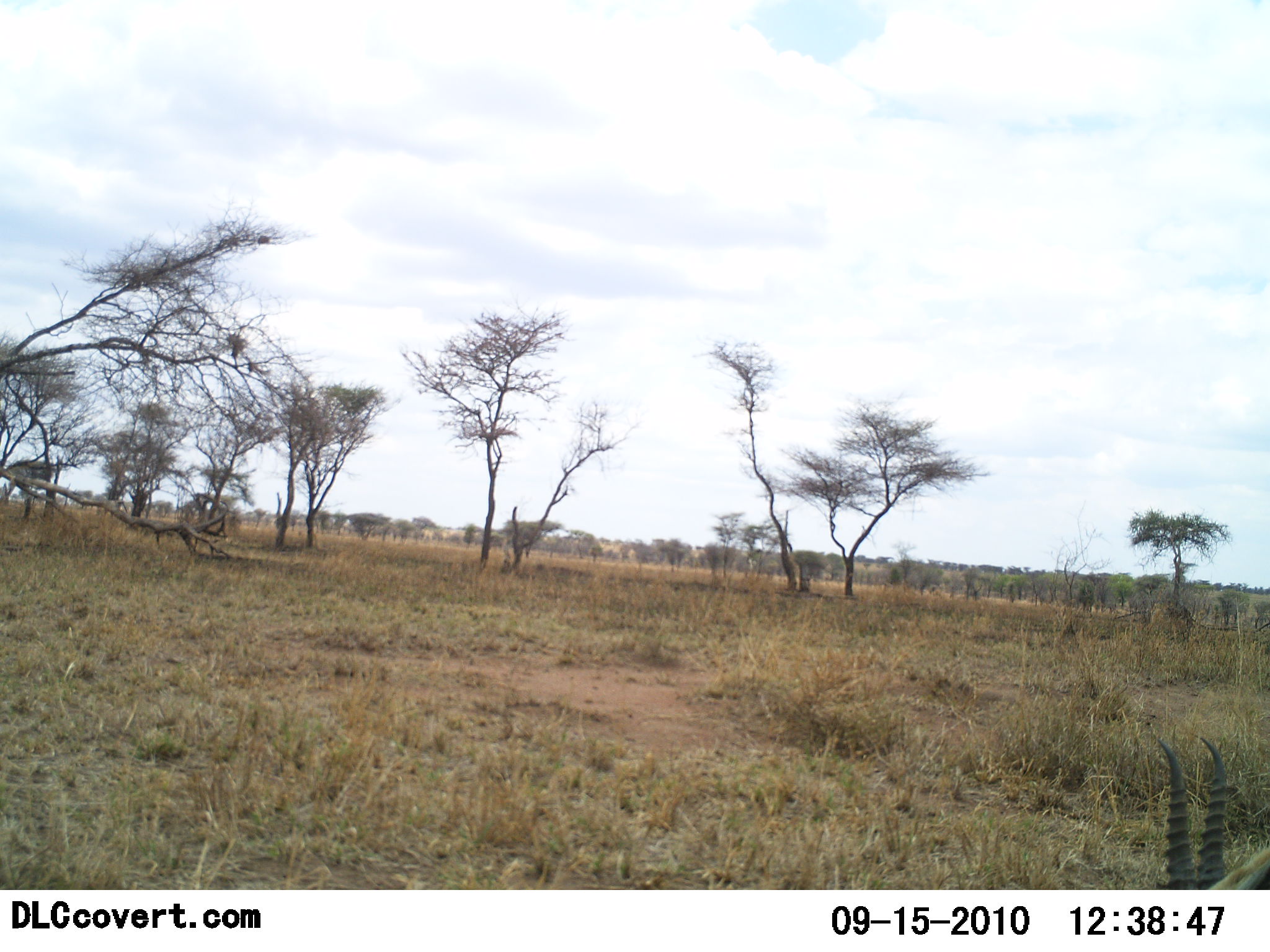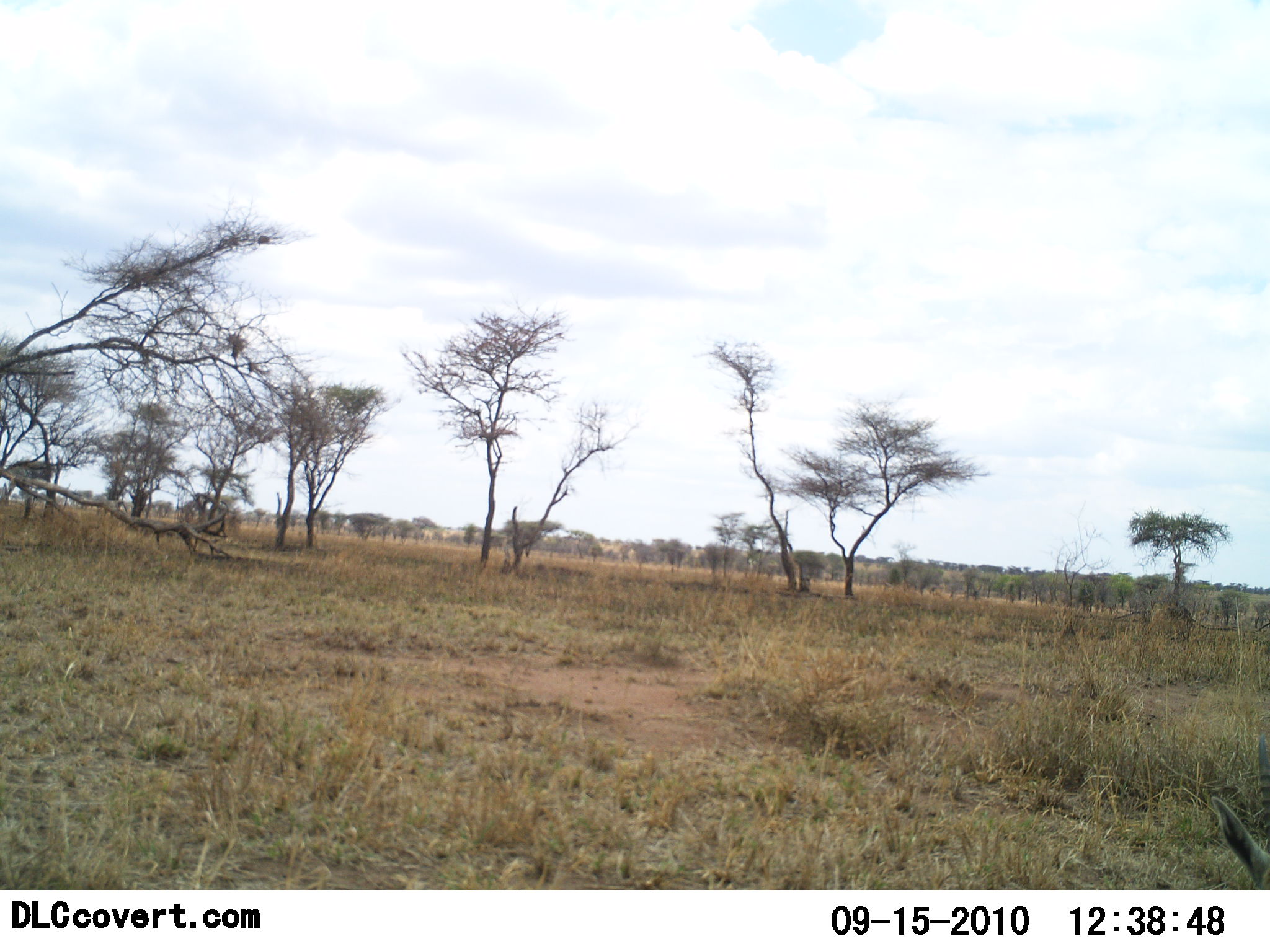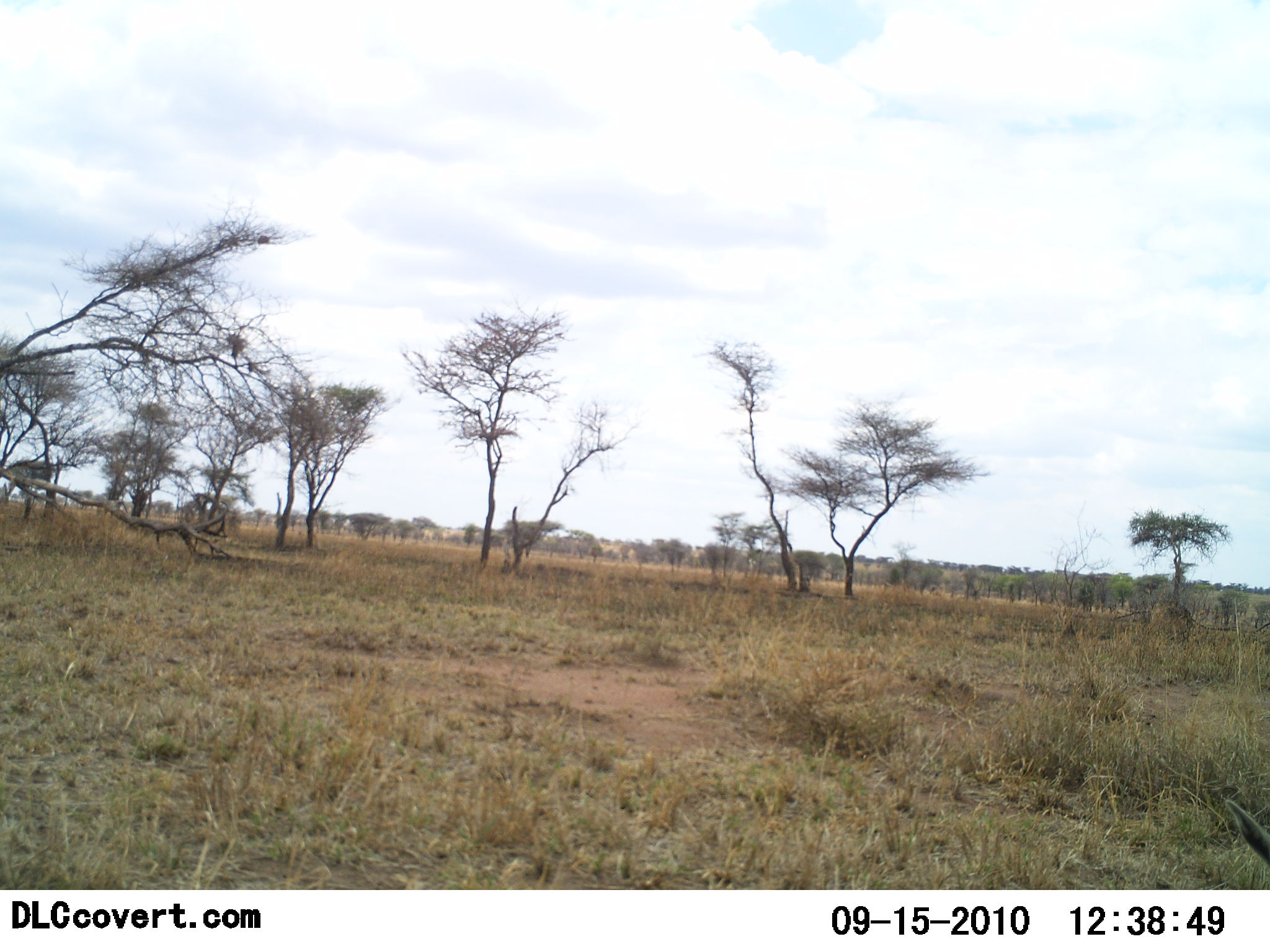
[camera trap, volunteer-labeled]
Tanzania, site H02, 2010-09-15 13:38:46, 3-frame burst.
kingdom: Animalia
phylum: Chordata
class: Mammalia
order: Artiodactyla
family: Bovidae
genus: Eudorcas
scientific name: Eudorcas thomsonii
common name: thomson's gazelle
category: gazellethomsons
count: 1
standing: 25%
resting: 17%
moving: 42%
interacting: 0%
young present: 0%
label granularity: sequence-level